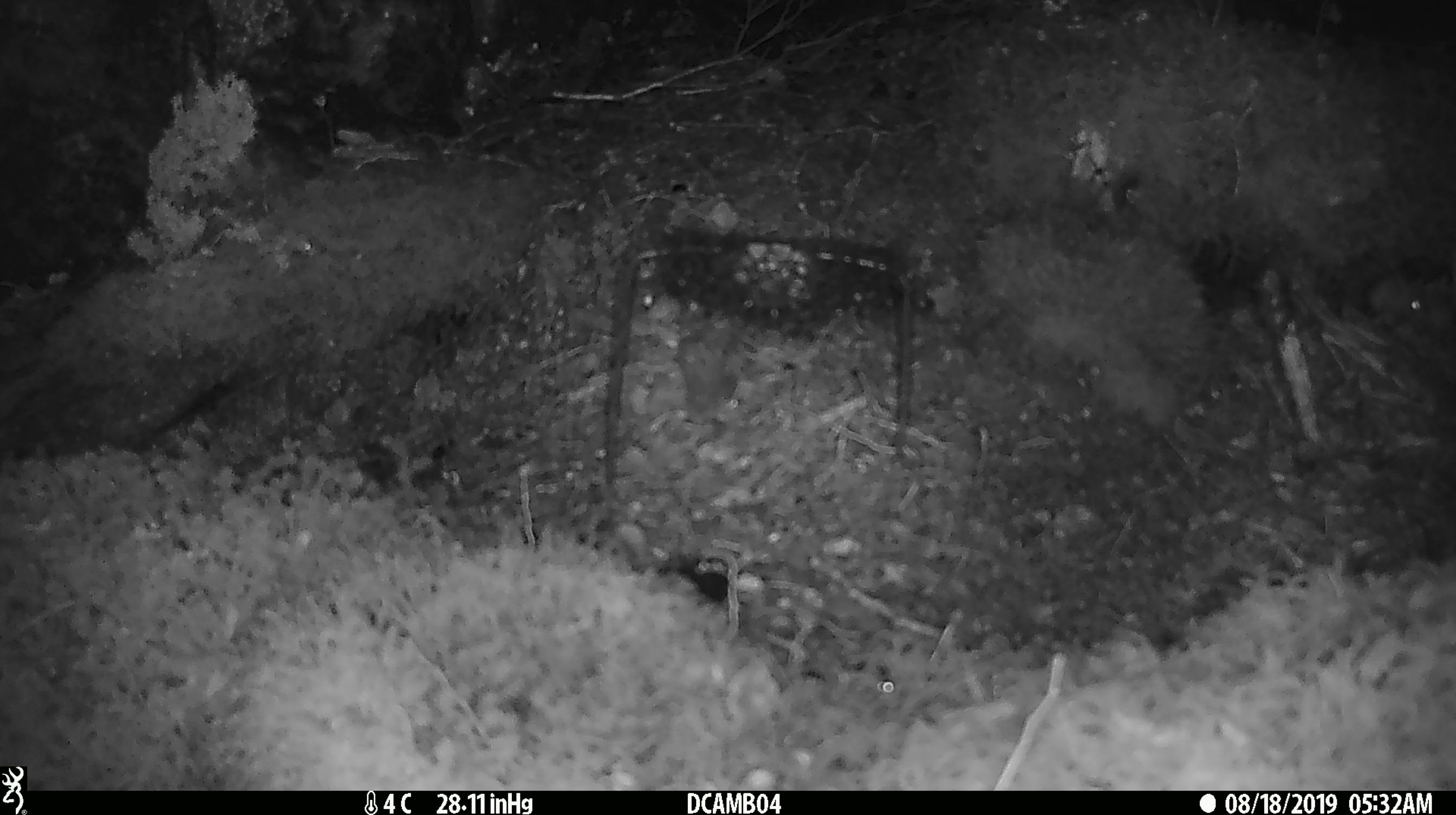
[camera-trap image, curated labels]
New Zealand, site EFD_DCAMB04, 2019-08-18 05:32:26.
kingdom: Animalia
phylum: Chordata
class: Mammalia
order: Rodentia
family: Muridae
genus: Mus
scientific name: Mus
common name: mouse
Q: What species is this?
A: Mouse (Mus).